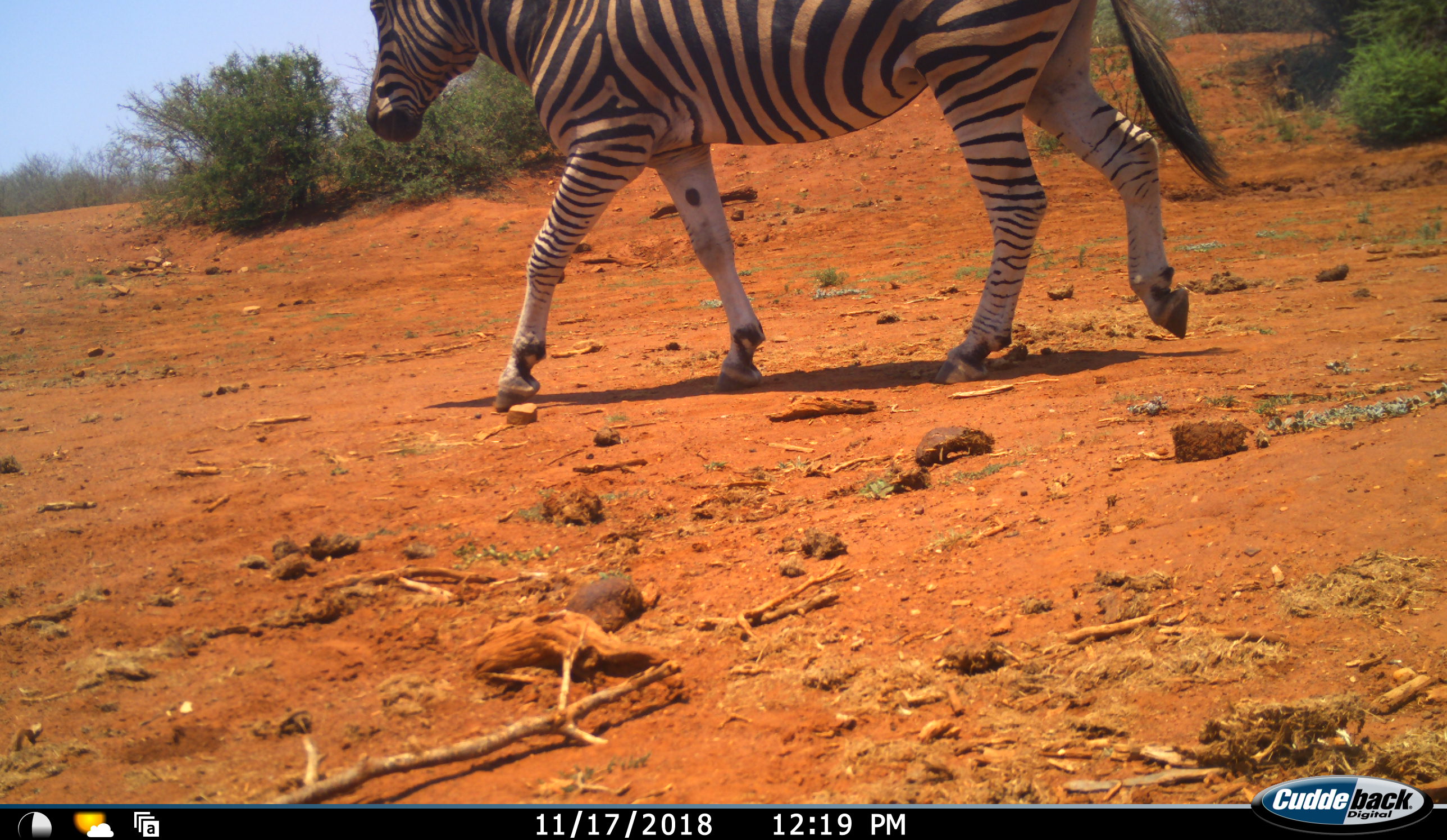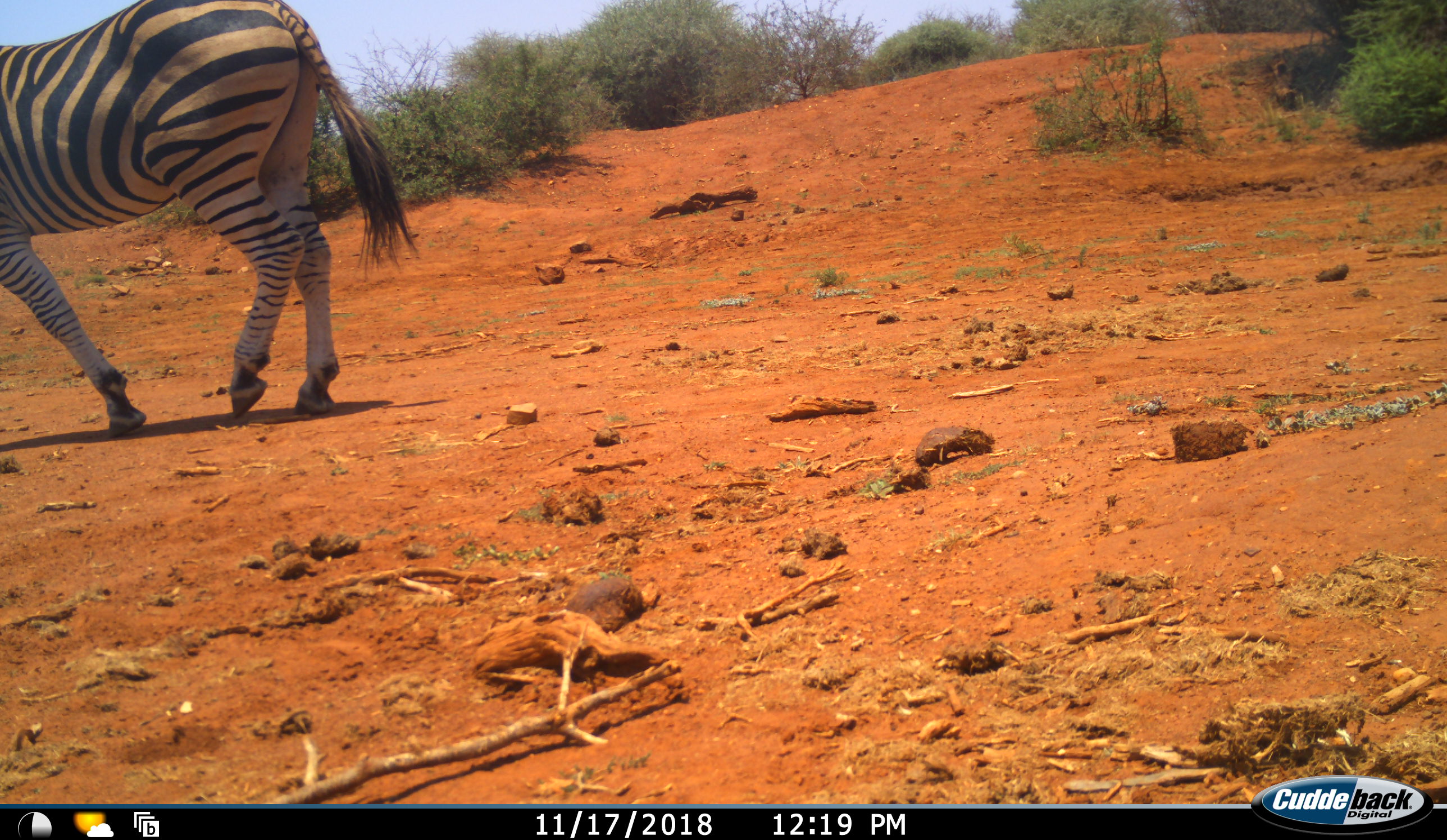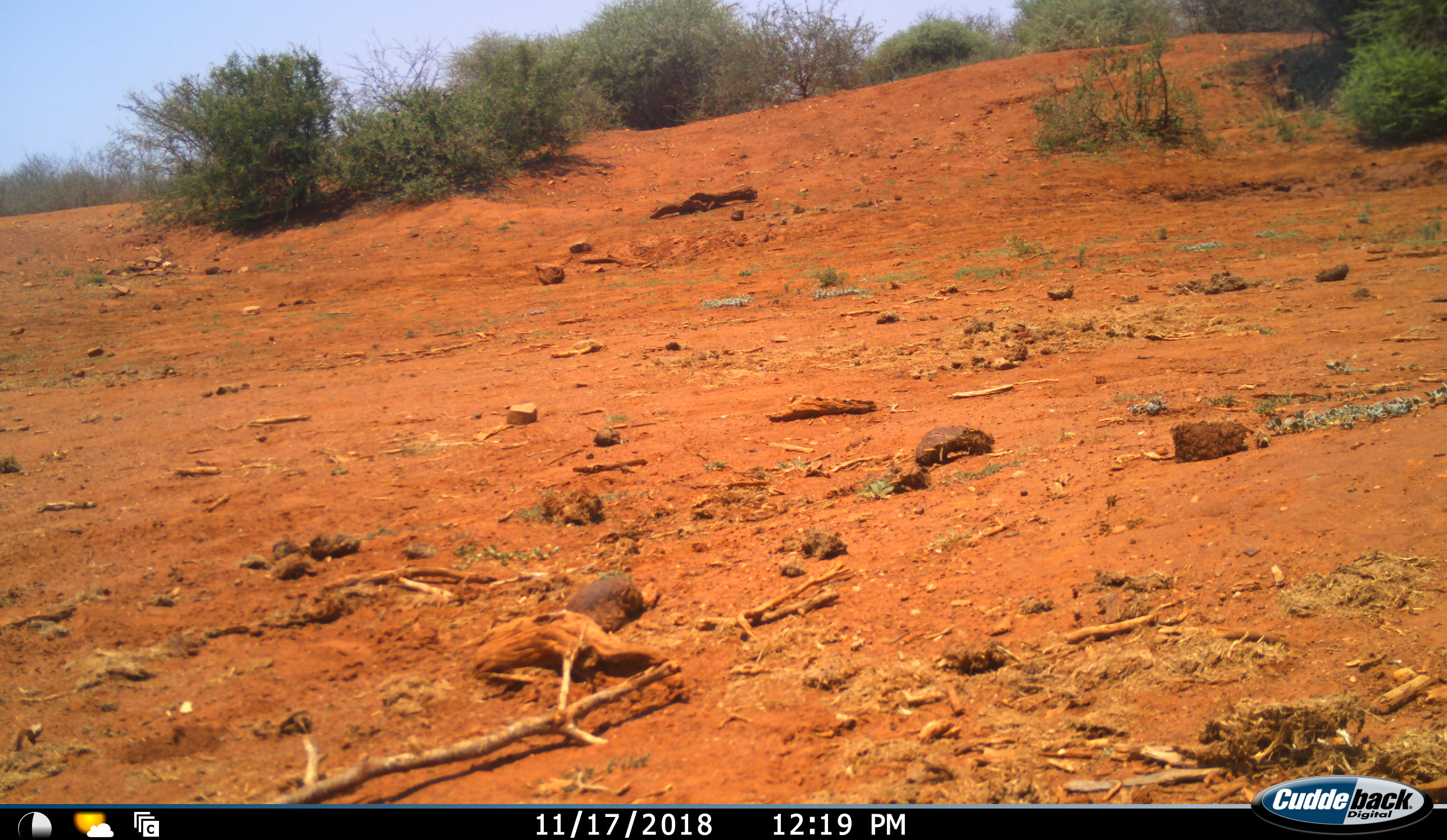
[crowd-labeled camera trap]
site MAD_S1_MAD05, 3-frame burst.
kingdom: Animalia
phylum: Chordata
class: Mammalia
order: Perissodactyla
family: Equidae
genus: Equus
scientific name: Equus quagga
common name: plains zebra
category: zebraplains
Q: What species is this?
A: Zebraplains (plains zebra) (Equus quagga).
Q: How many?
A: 1.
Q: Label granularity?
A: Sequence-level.